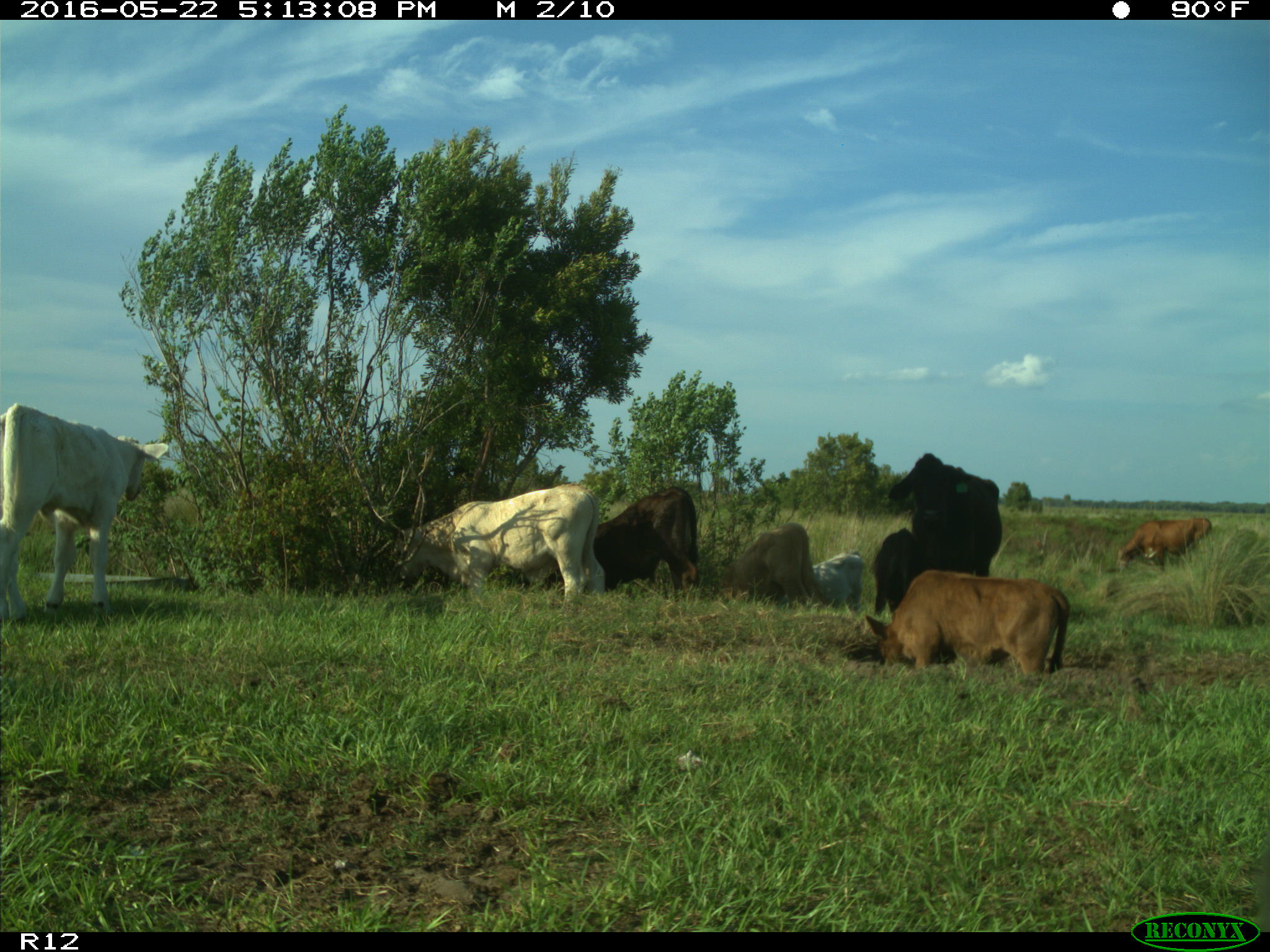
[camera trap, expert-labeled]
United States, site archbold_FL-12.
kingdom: Animalia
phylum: Chordata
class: Mammalia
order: Artiodactyla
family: Bovidae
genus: Bos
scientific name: Bos taurus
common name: domestic cow